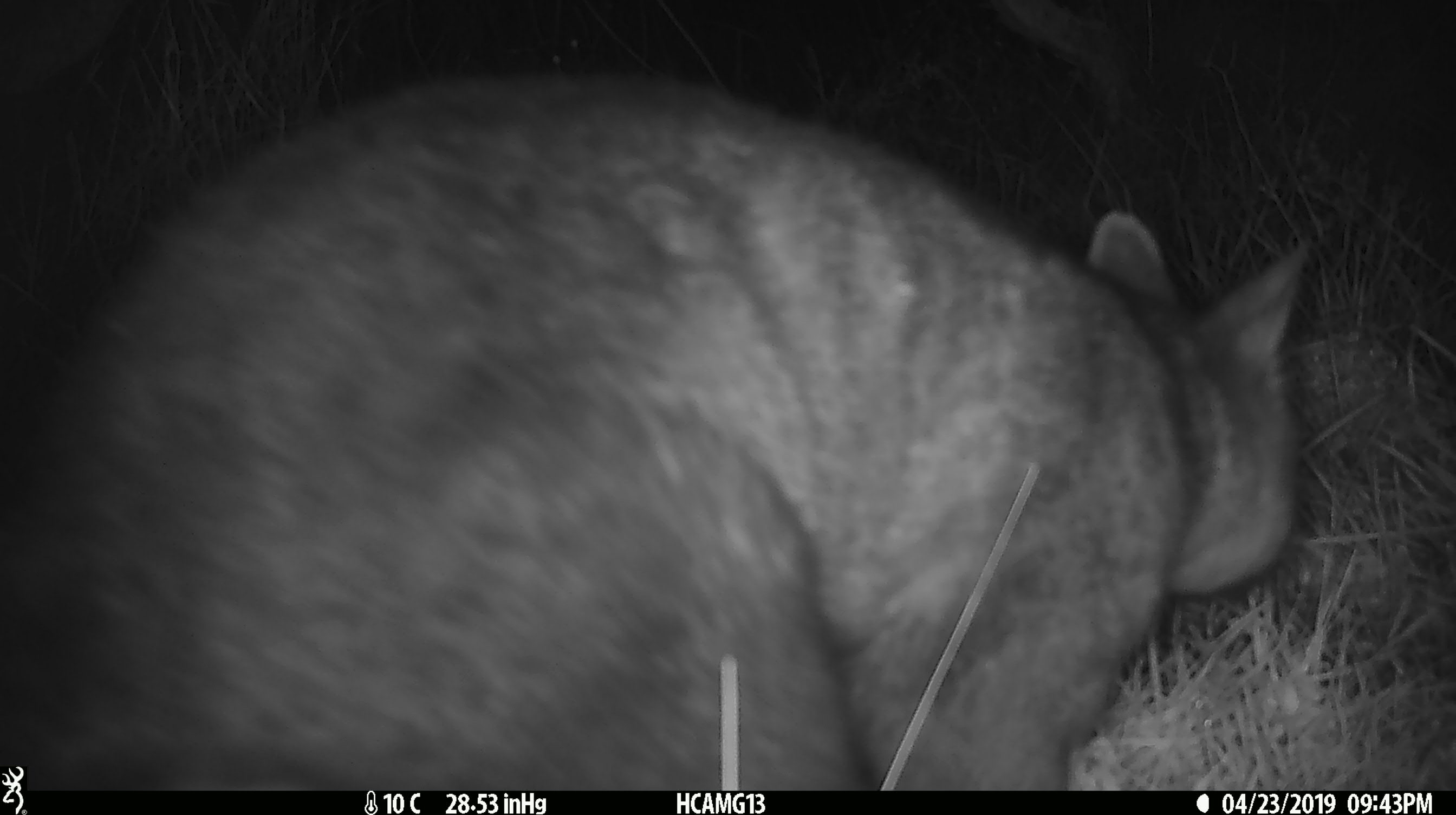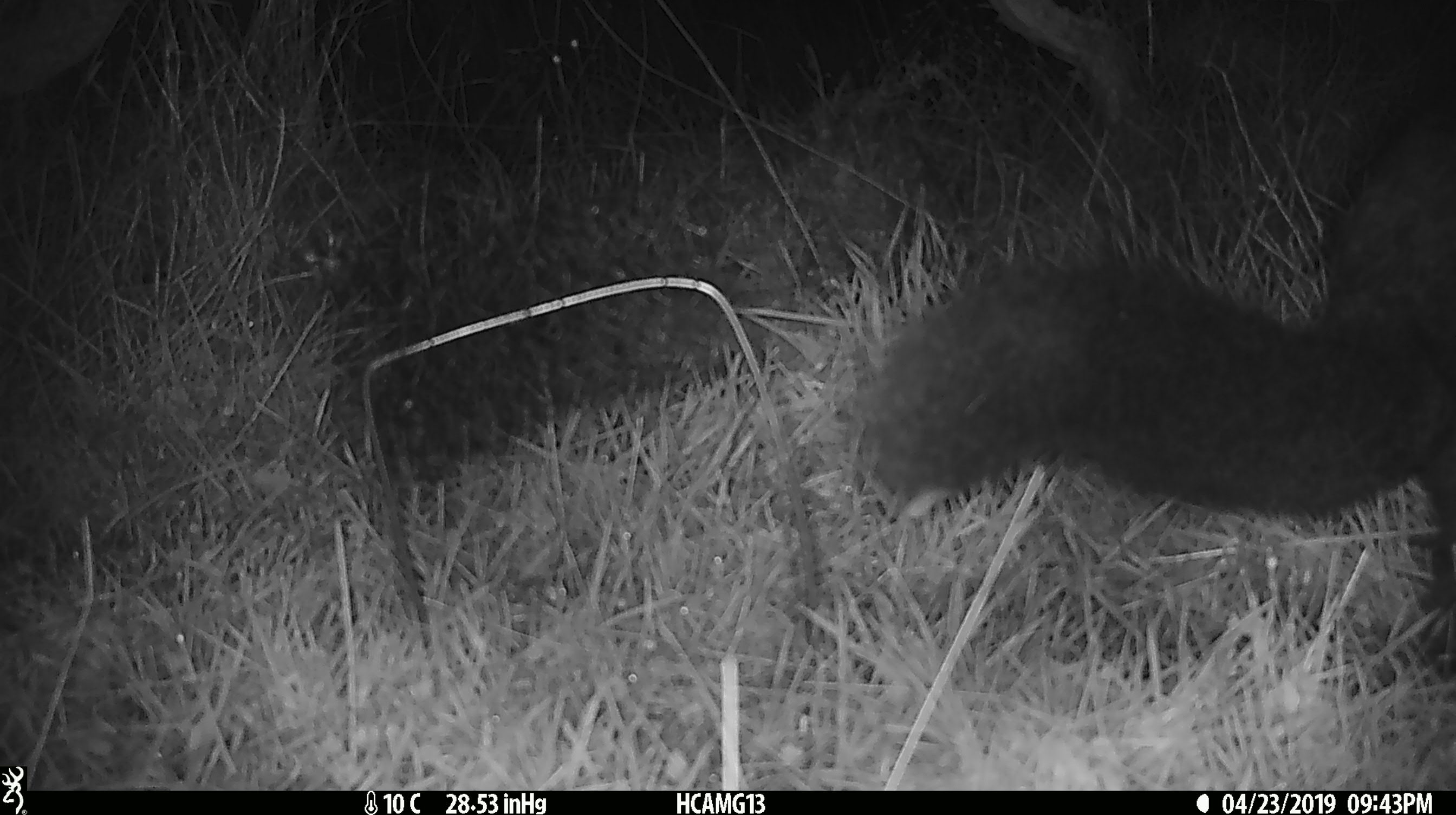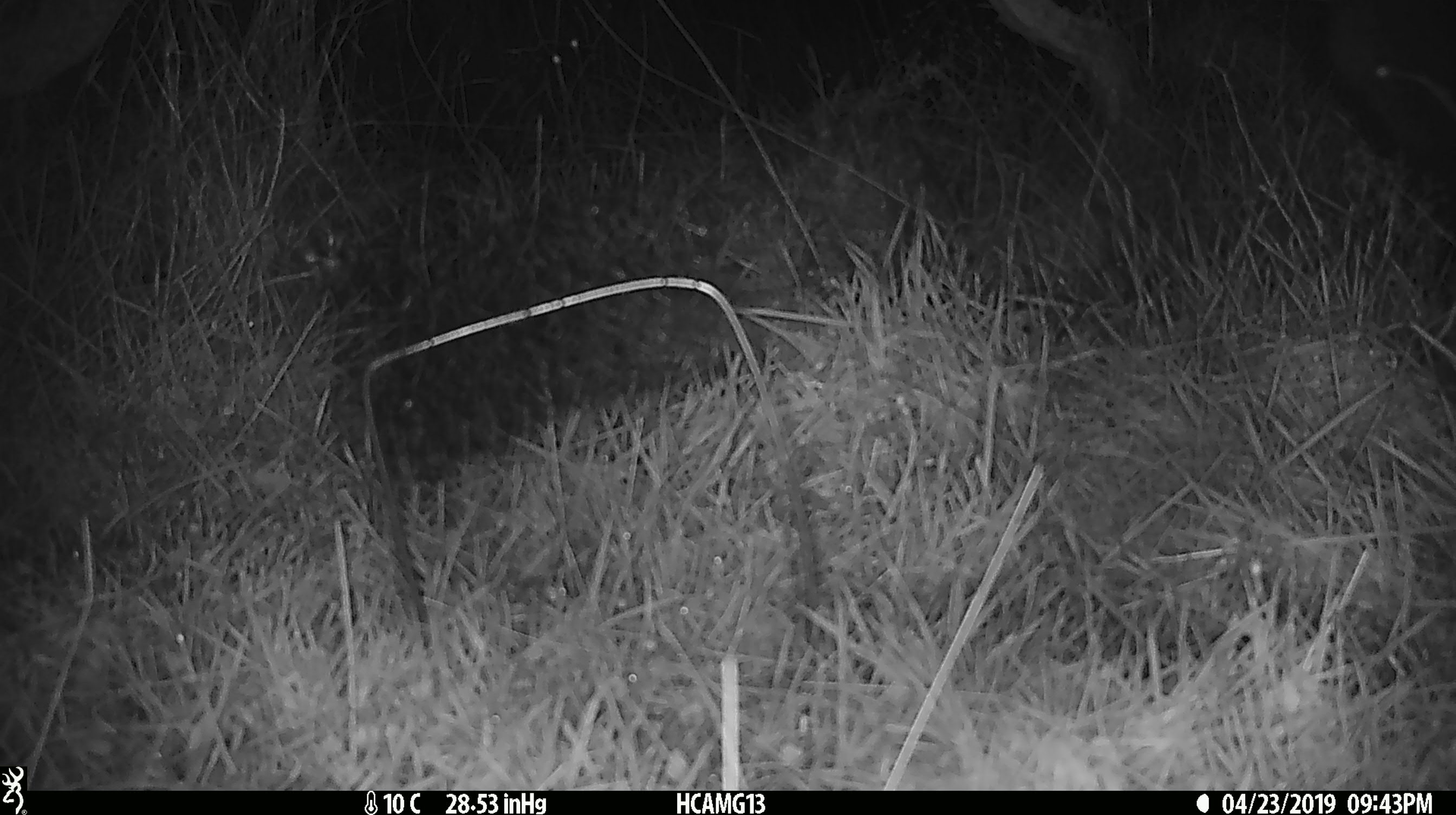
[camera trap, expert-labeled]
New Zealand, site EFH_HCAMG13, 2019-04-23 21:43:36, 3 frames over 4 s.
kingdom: Animalia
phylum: Chordata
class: Mammalia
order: Diprotodontia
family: Phalangeridae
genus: Trichosurus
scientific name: Trichosurus vulpecula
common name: common brushtail possum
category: possum